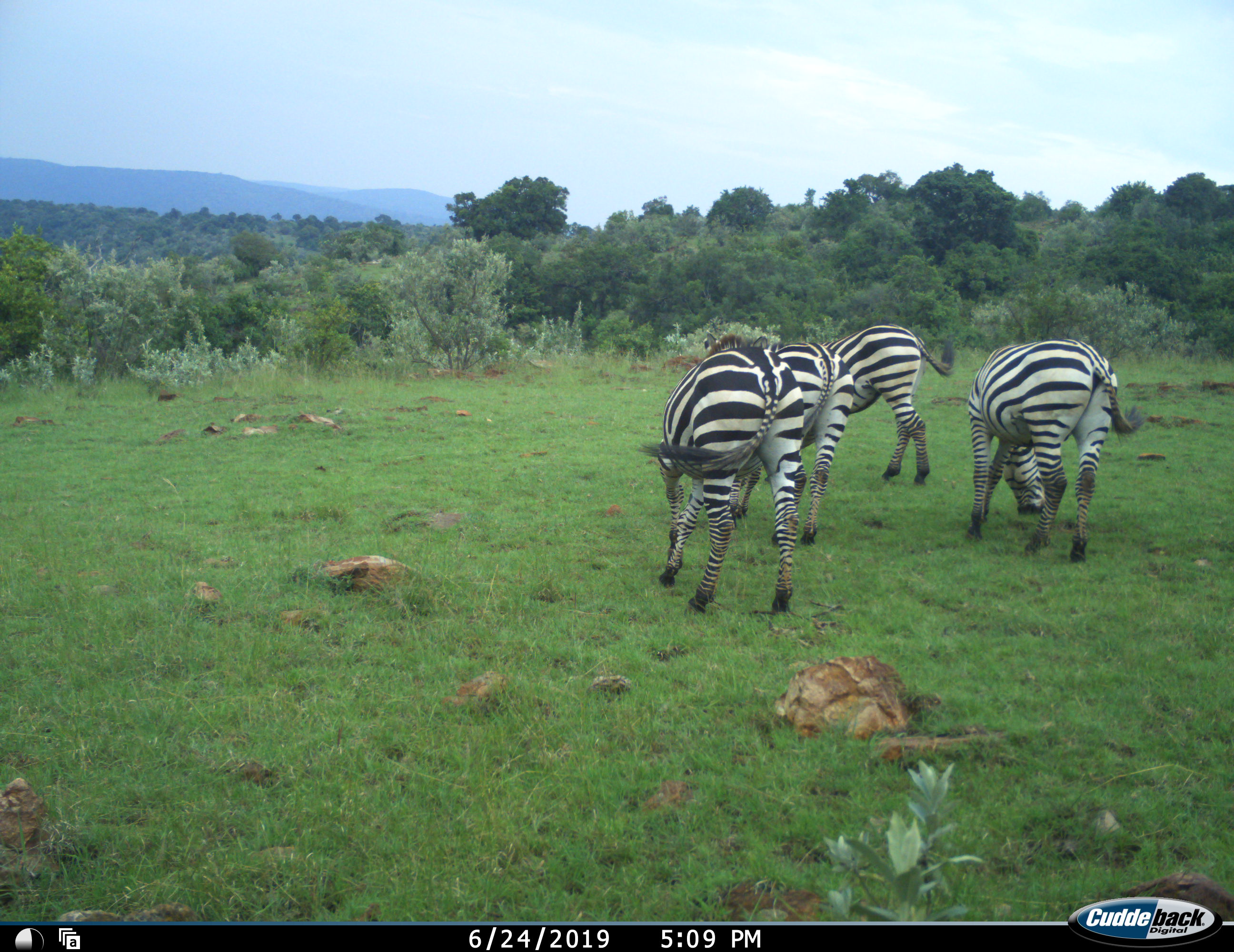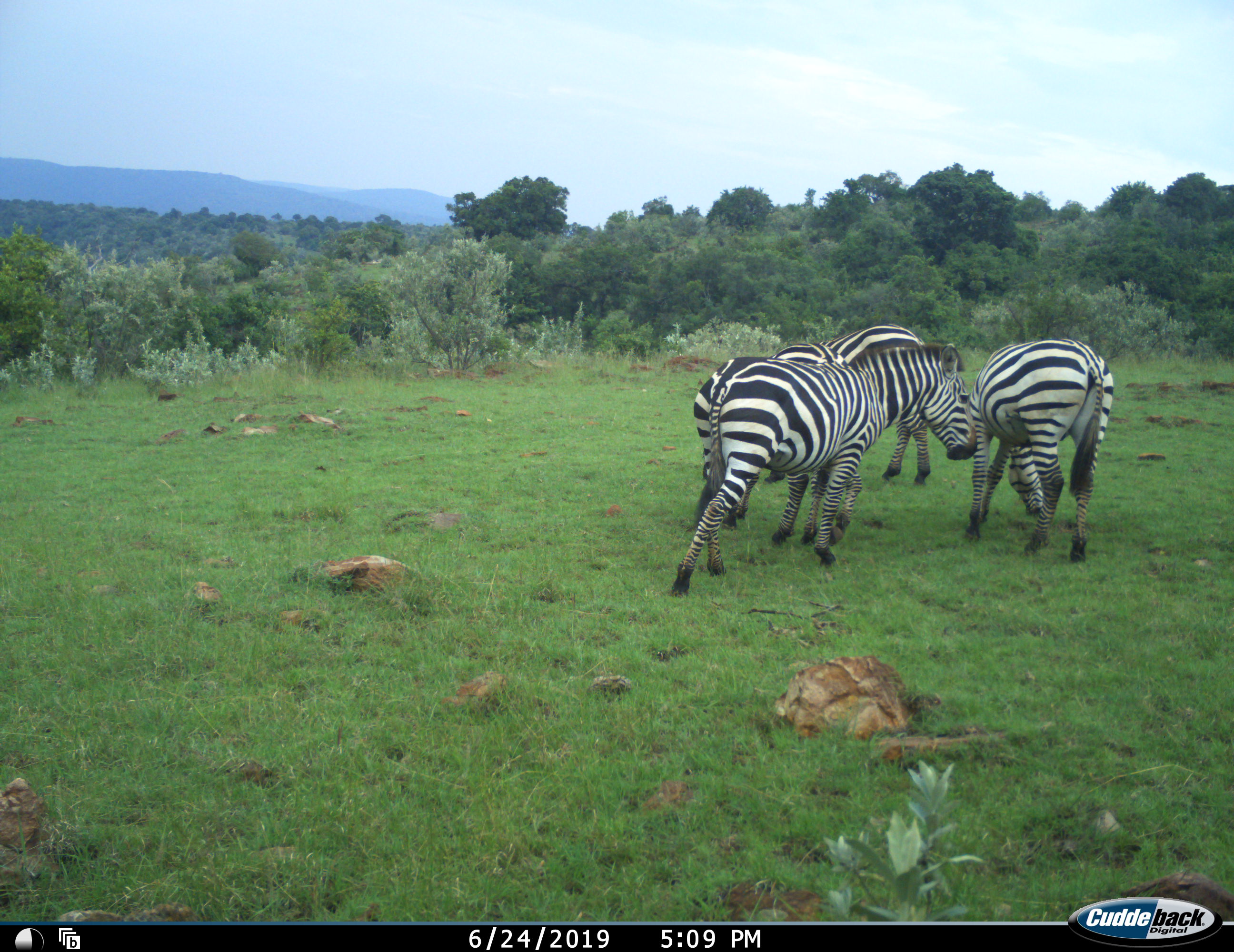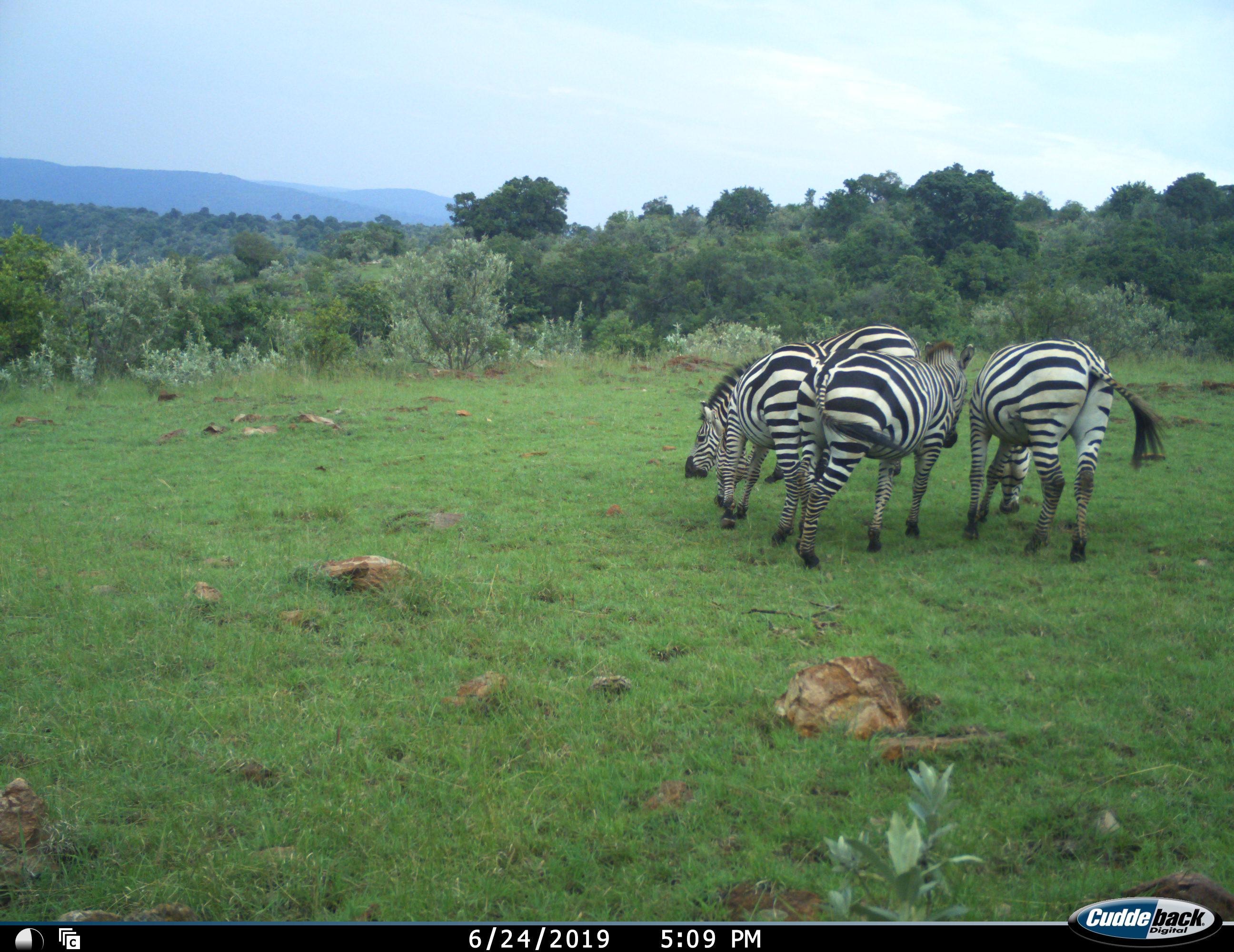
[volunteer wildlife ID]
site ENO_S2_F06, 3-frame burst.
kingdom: Animalia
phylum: Chordata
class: Mammalia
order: Perissodactyla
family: Equidae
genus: Equus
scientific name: Equus quagga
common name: plains zebra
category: zebraplains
Zebraplains (plains zebra) (Equus quagga), count 4. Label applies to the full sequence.